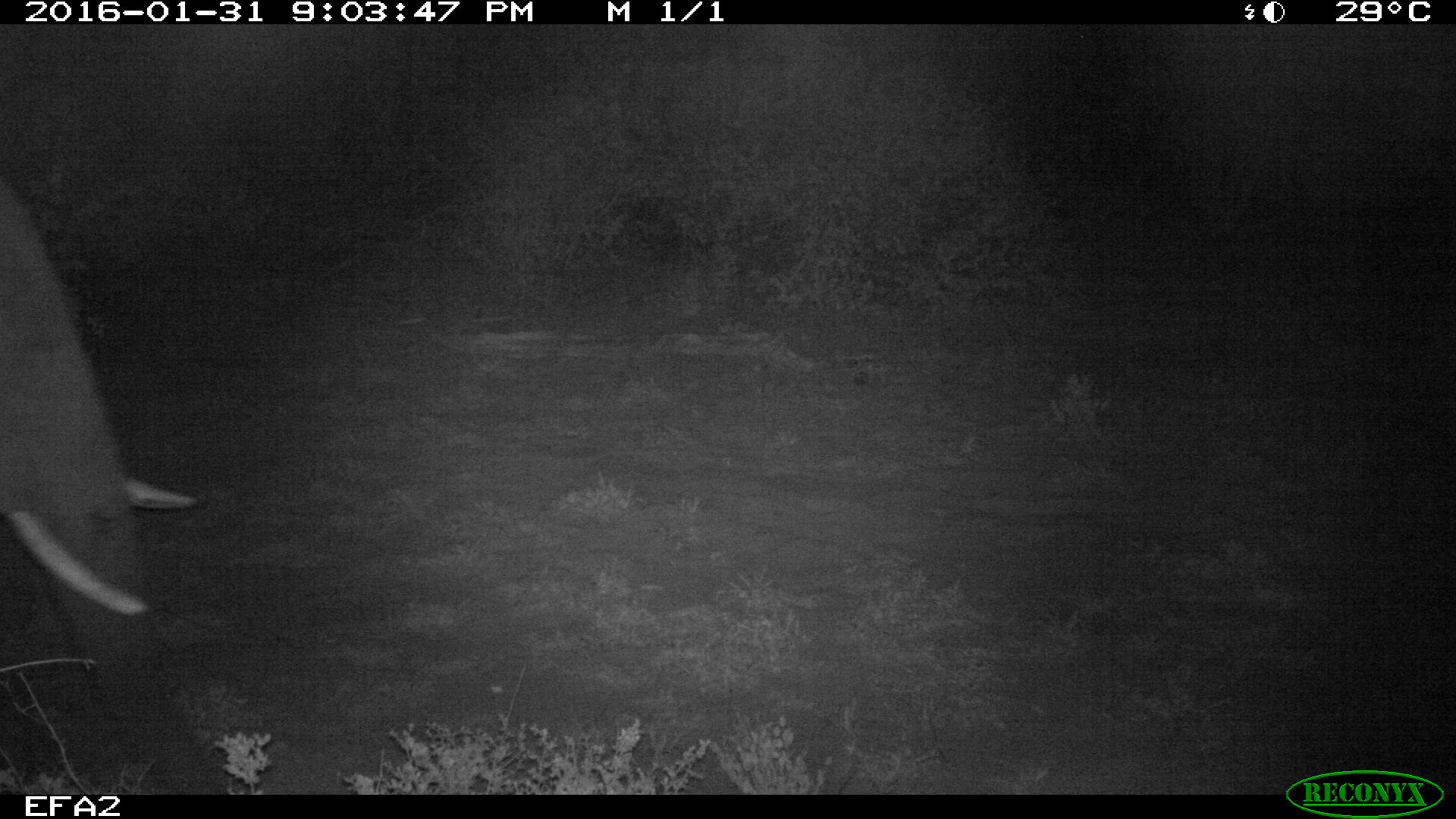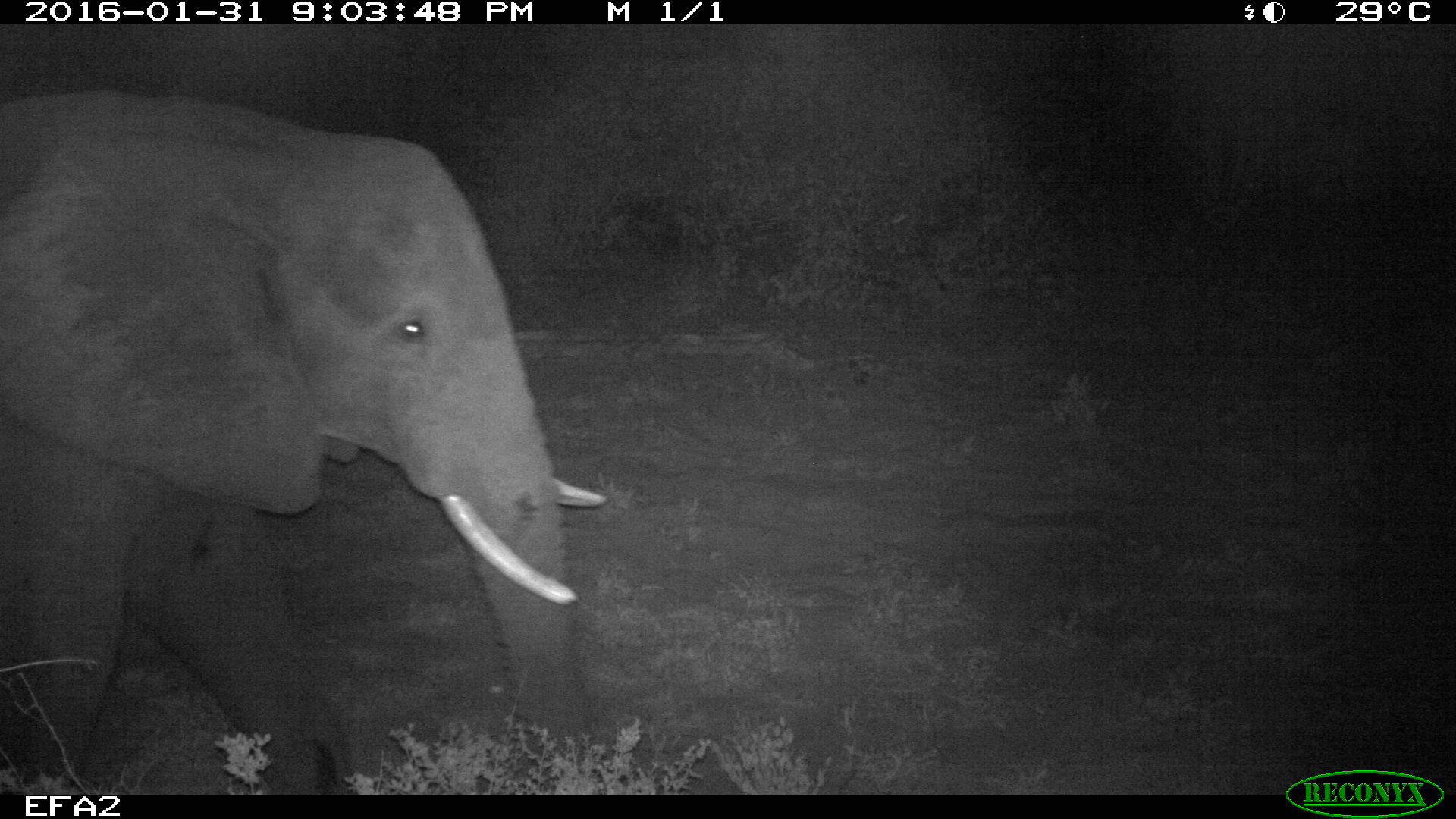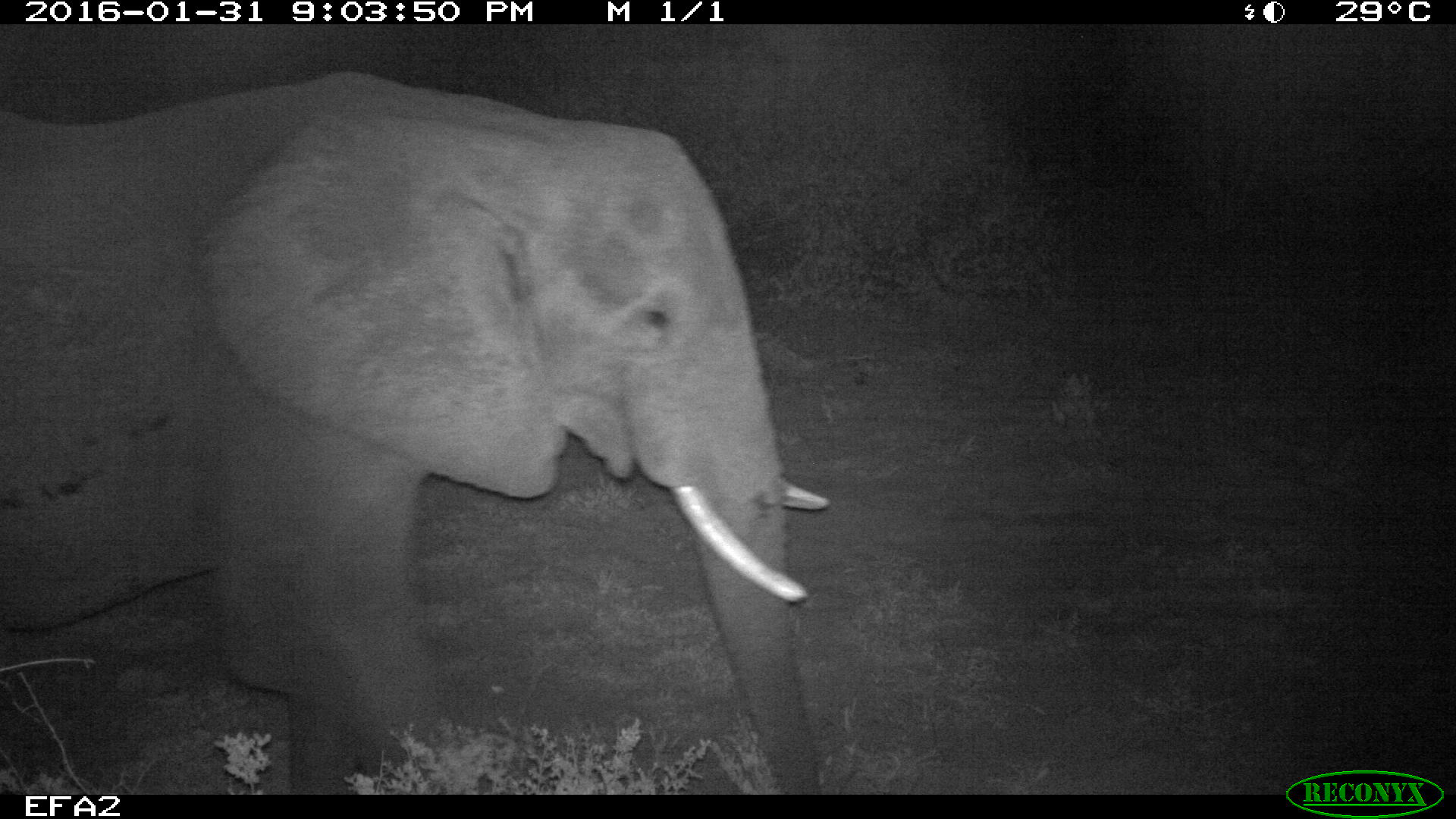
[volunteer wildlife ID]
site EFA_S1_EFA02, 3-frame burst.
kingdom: Animalia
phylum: Chordata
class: Mammalia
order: Proboscidea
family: Elephantidae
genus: Loxodonta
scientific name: Loxodonta africana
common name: african bush elephant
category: elephant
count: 1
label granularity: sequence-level